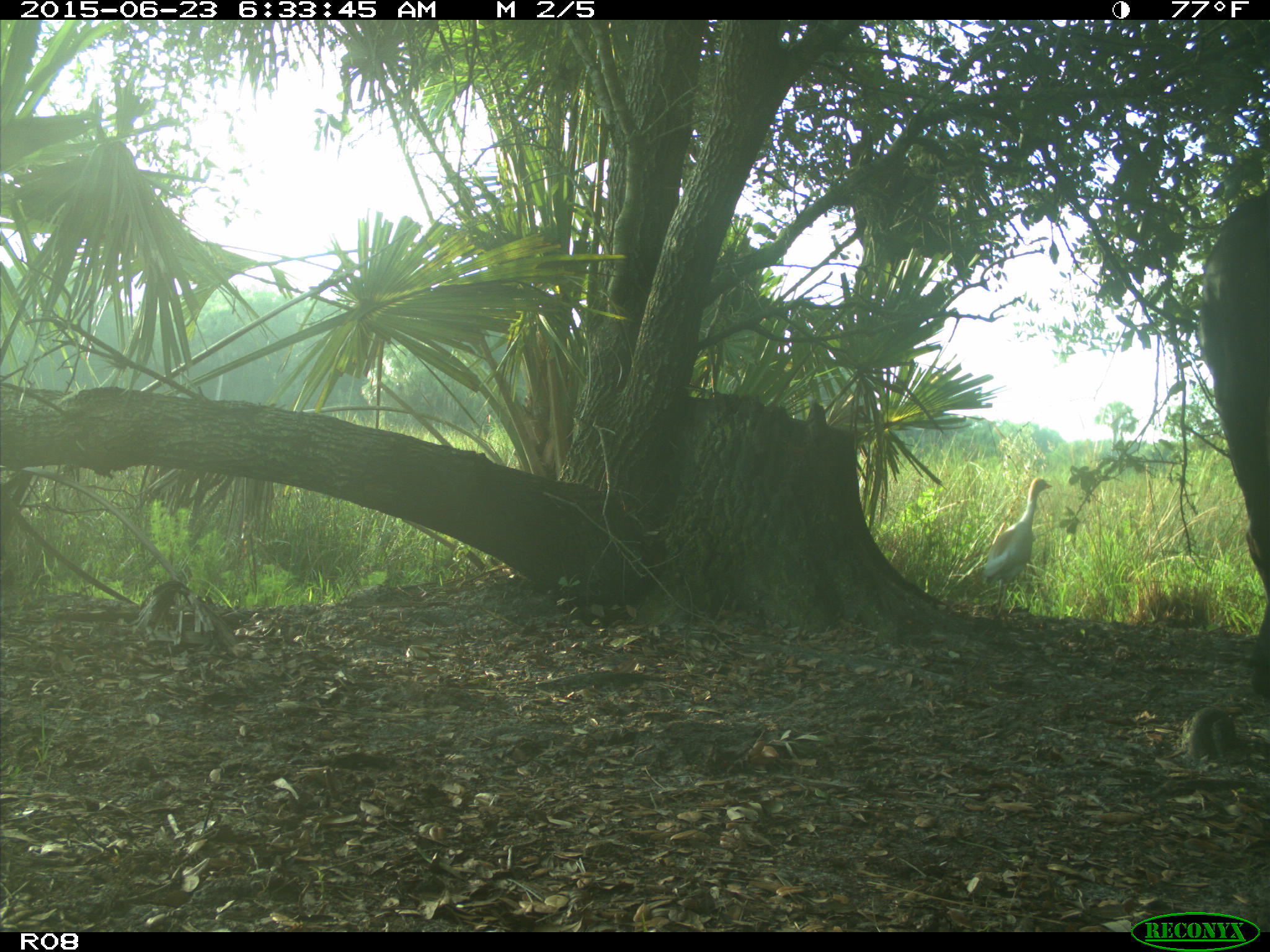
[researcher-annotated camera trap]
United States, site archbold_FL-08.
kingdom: Animalia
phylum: Chordata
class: Mammalia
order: Artiodactyla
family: Bovidae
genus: Bos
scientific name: Bos taurus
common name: domestic cow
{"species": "Bos taurus (domestic cow)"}